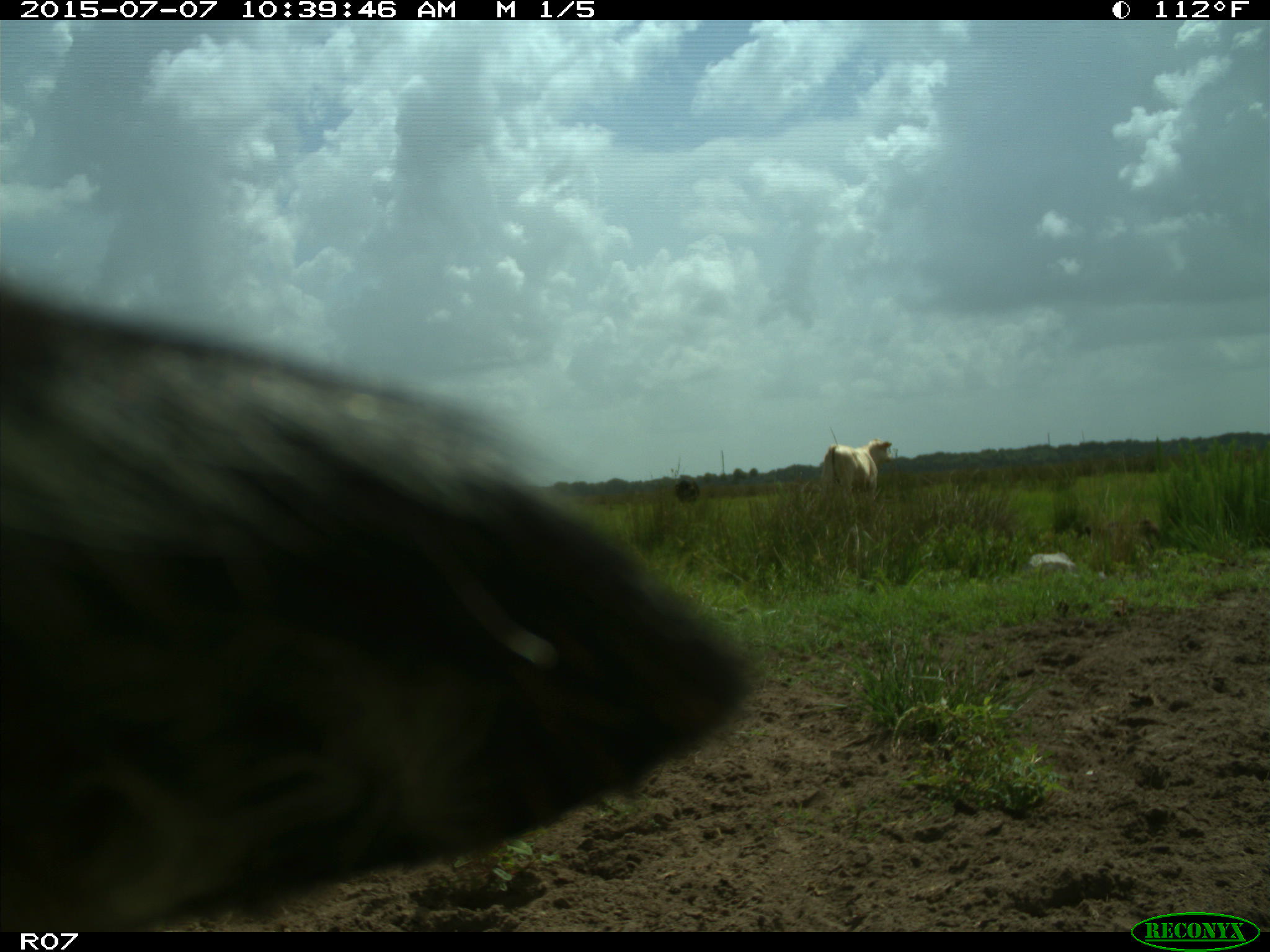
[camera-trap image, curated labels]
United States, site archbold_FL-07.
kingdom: Animalia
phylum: Chordata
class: Mammalia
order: Artiodactyla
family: Bovidae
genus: Bos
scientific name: Bos taurus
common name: domestic cow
Bos taurus (domestic cow).